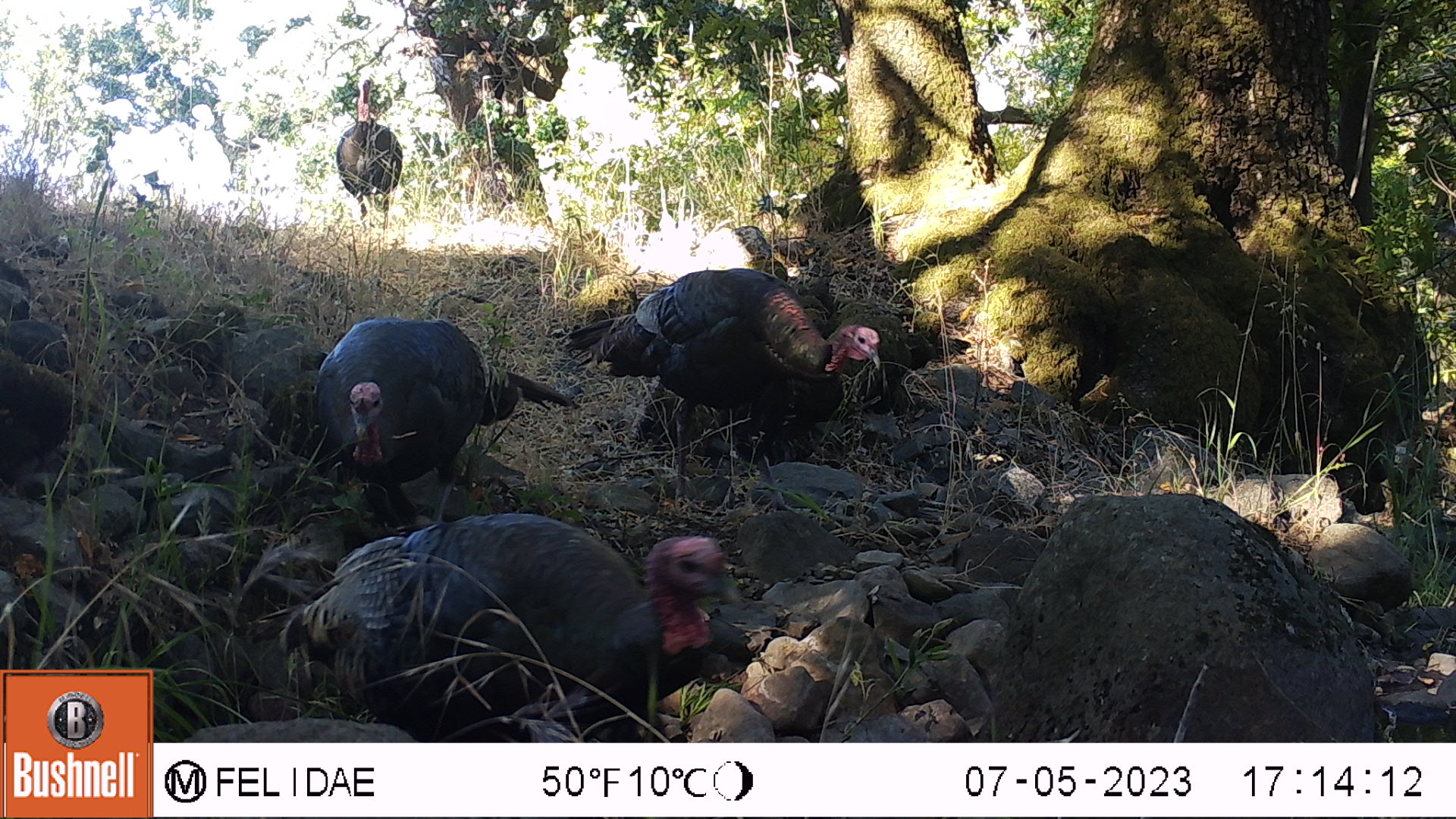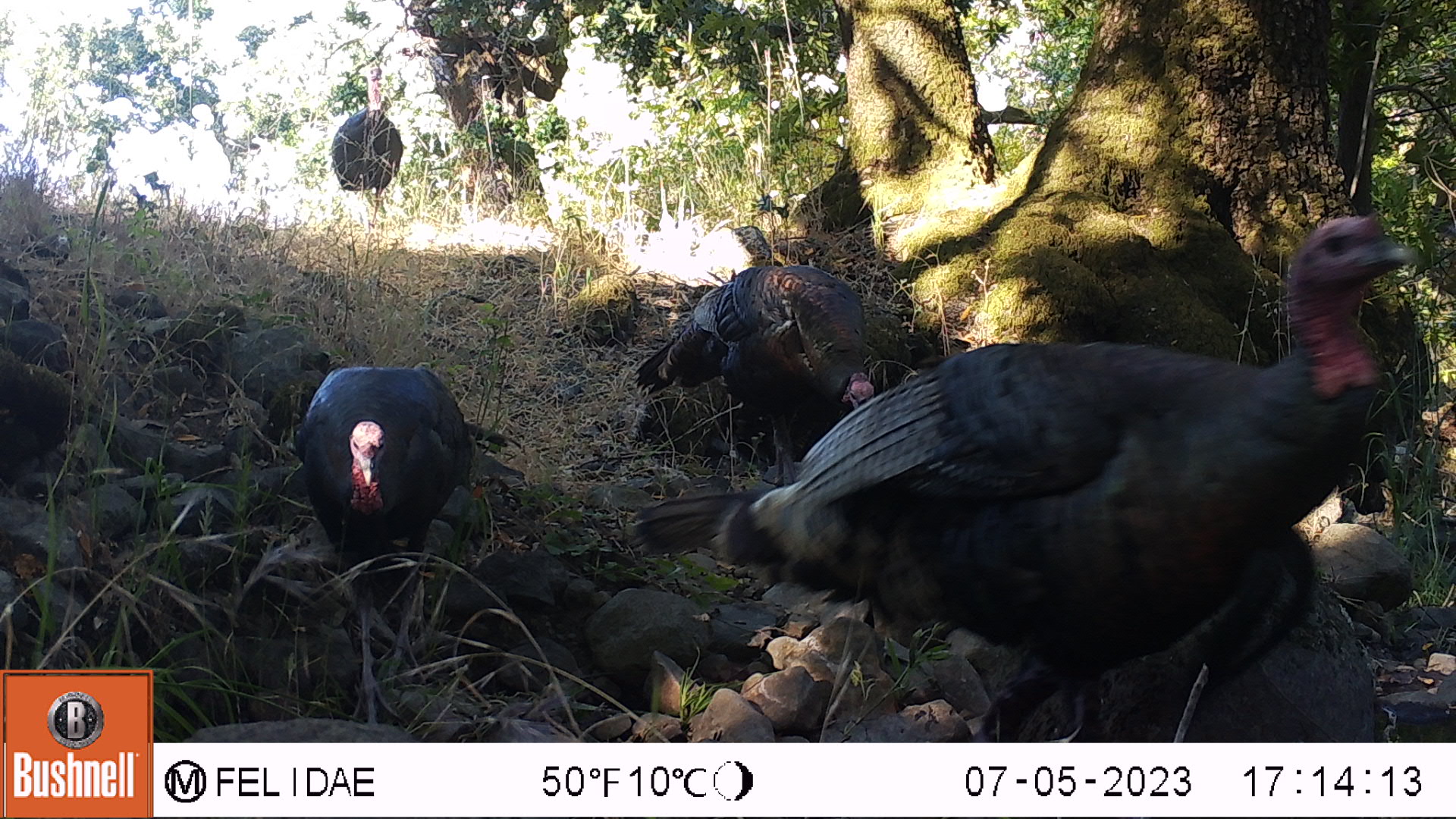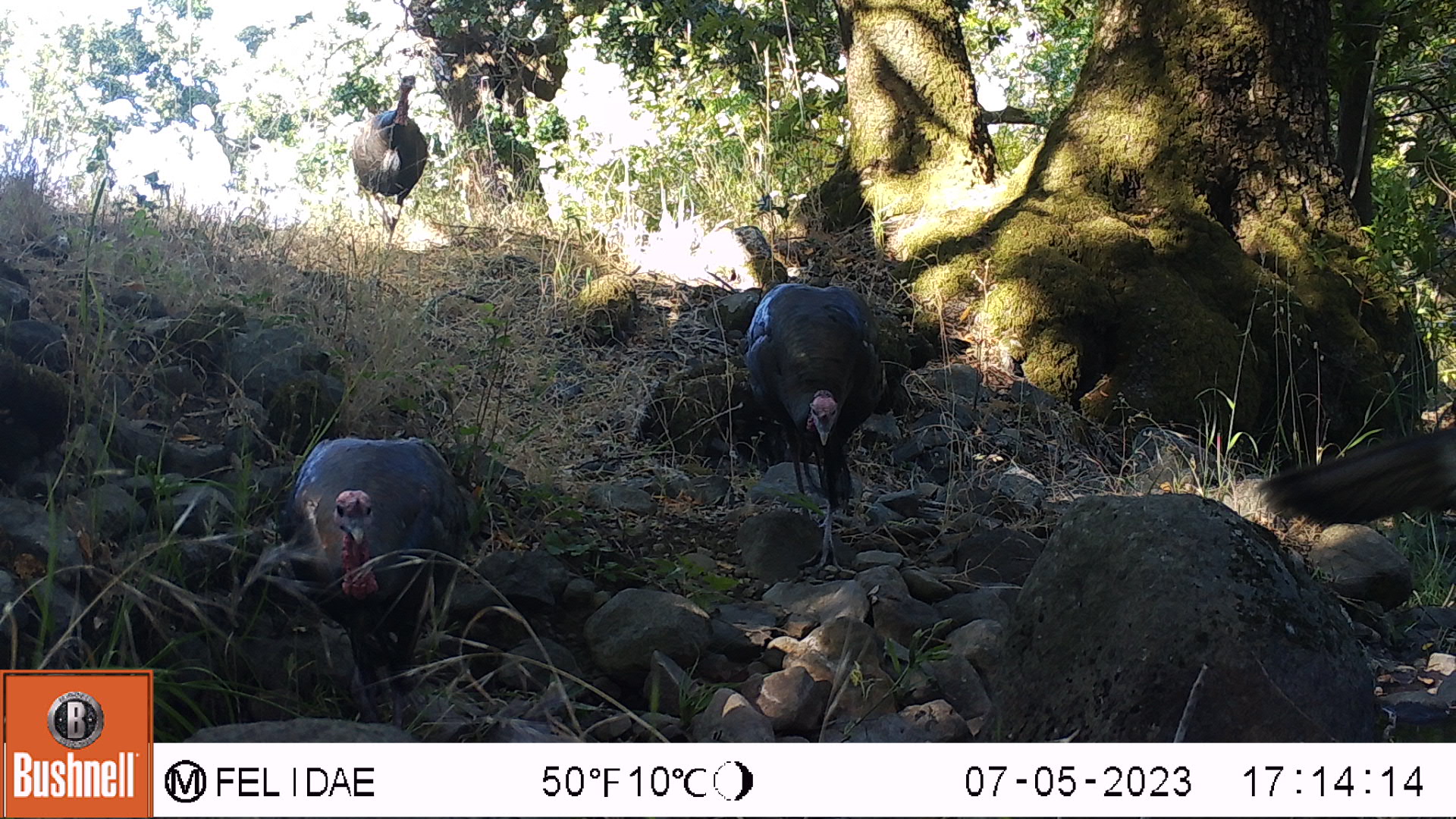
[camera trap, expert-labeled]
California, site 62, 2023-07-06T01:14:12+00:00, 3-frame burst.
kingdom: Animalia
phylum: Chordata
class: Aves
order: Galliformes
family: Phasianidae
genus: Meleagris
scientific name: Meleagris gallopavo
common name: turkey